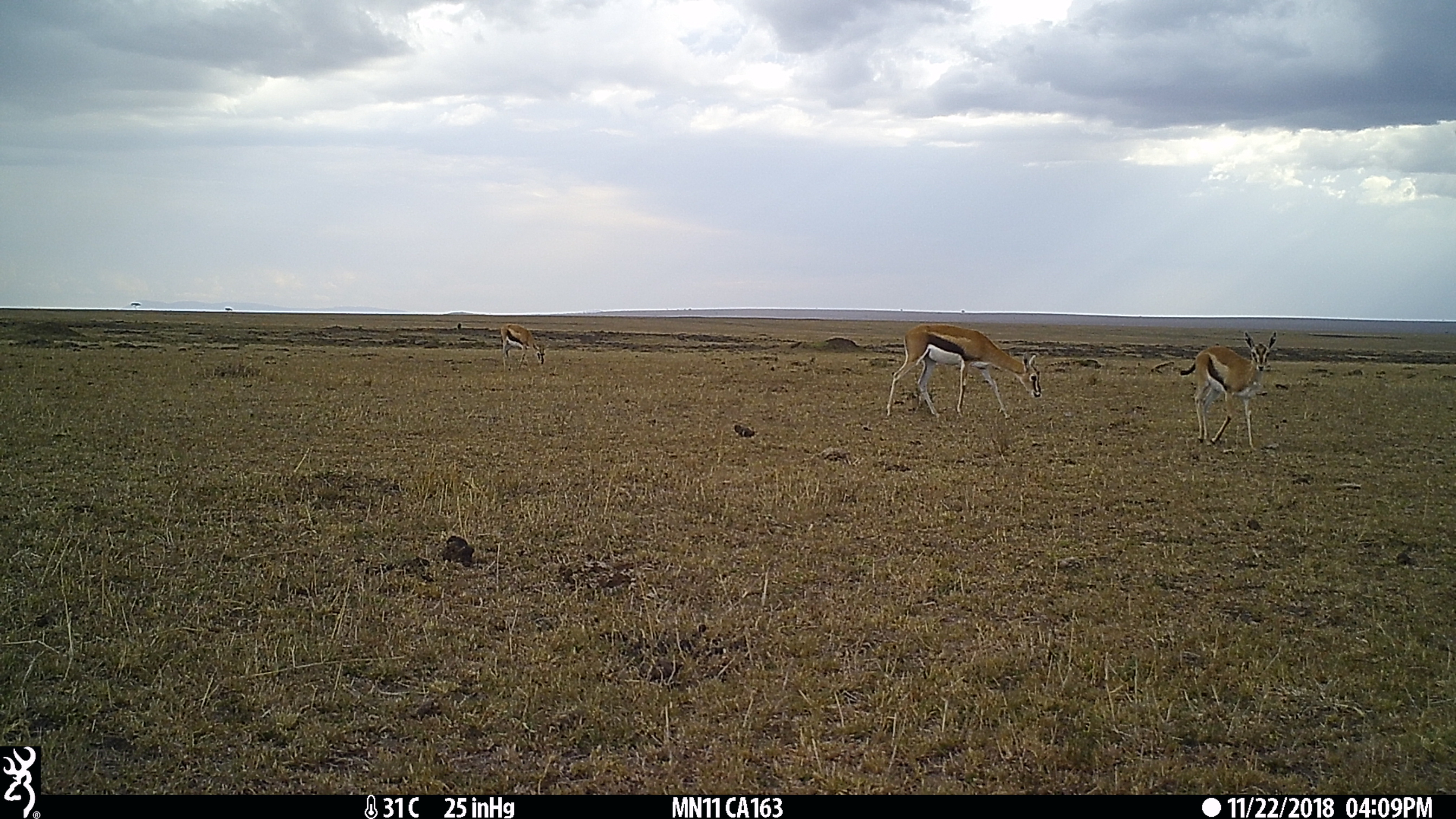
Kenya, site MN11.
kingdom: Animalia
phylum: Chordata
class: Mammalia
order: Artiodactyla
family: Bovidae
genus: Eudorcas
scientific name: Eudorcas thomsonii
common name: thomon's gazelle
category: gazelle thomsons